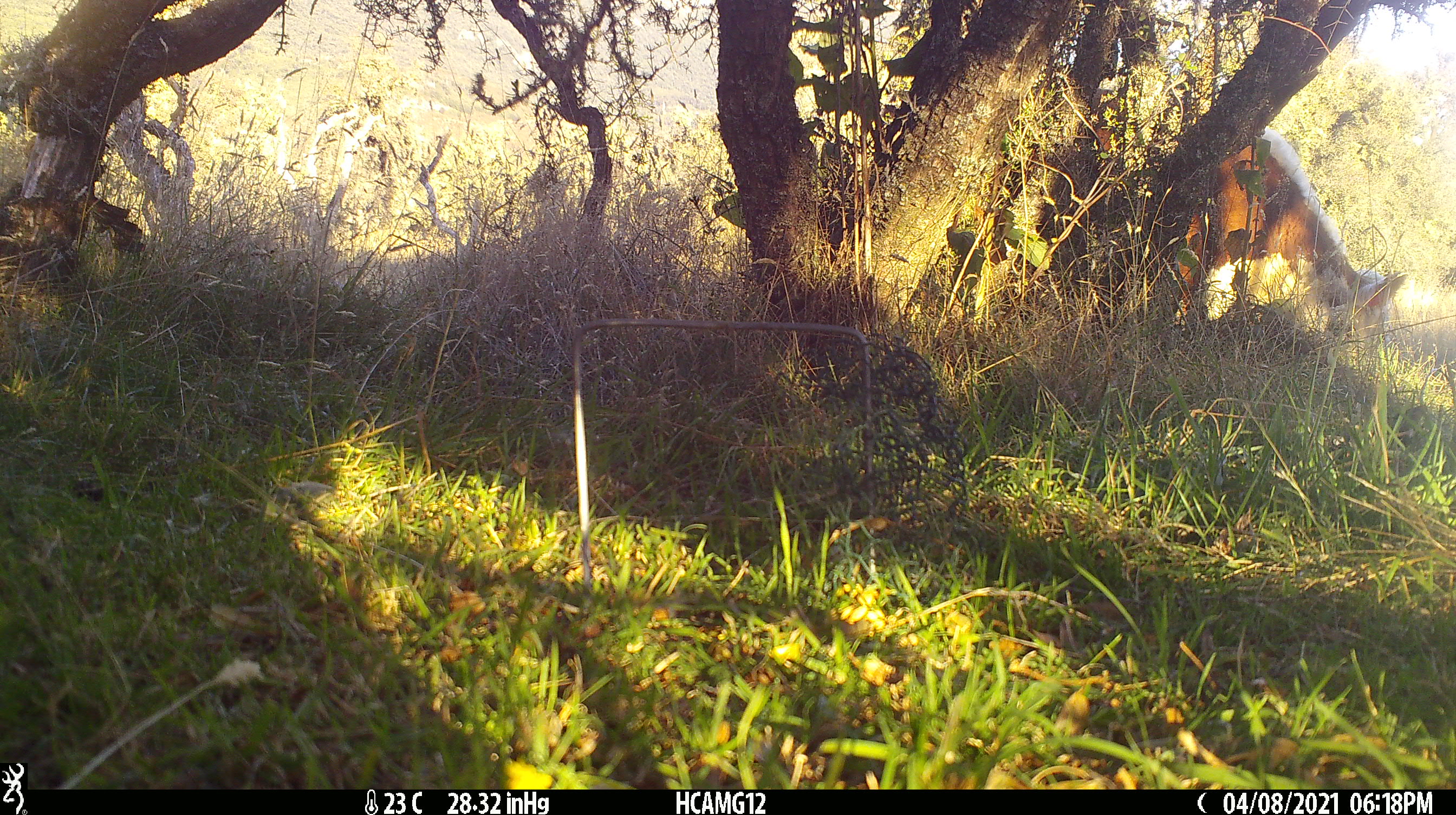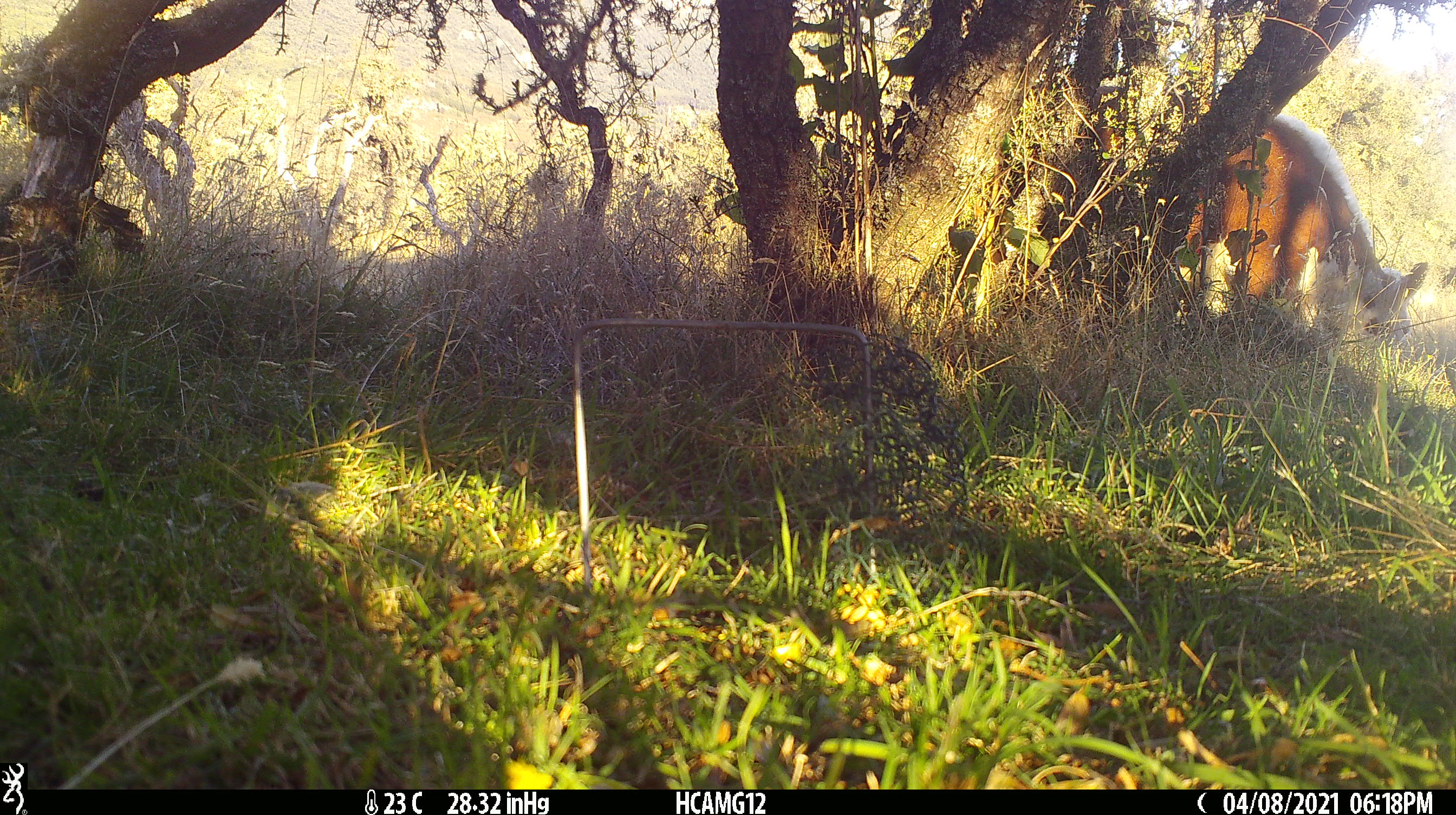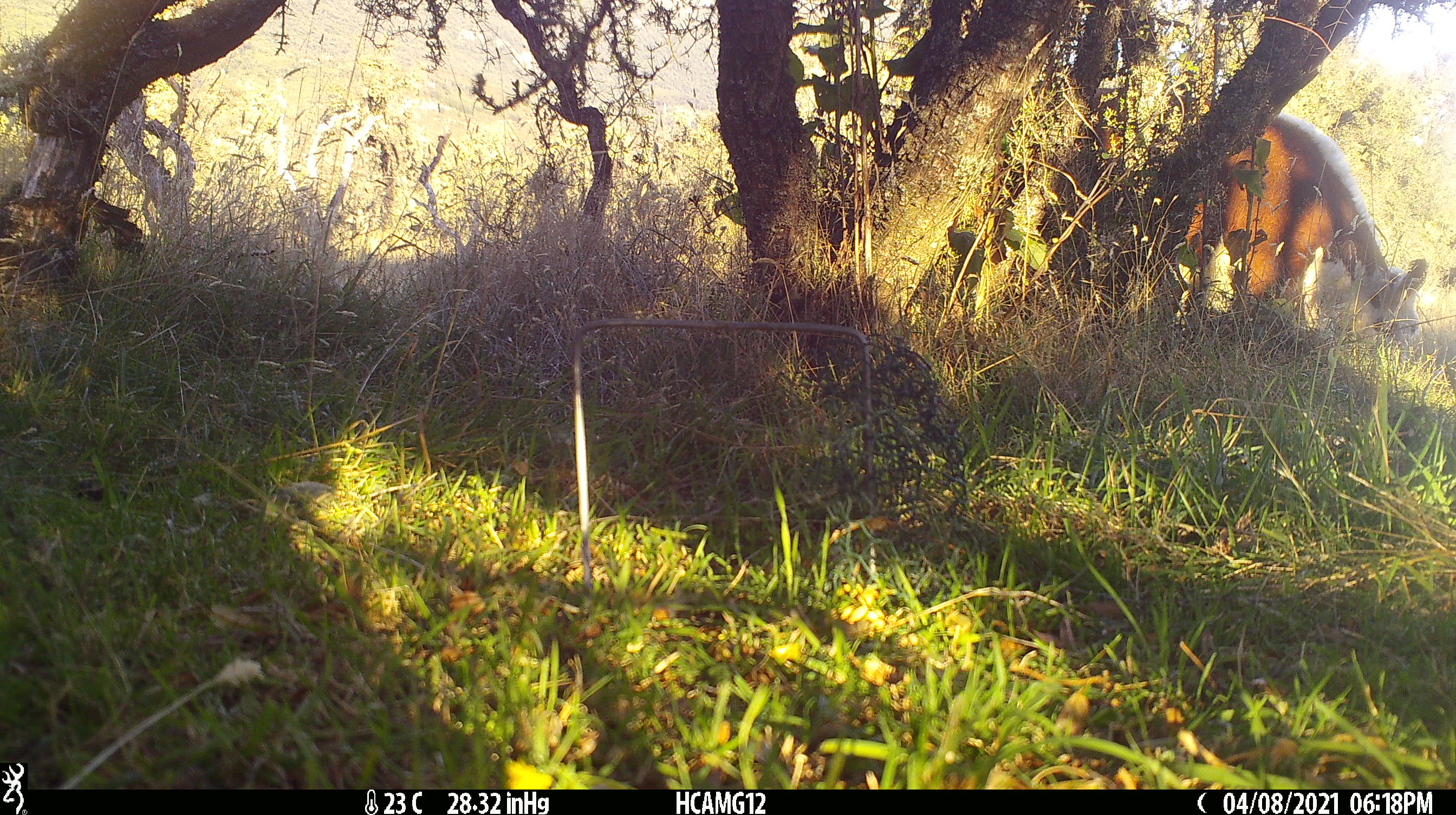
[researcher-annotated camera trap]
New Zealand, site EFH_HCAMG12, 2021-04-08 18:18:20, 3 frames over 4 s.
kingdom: Animalia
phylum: Chordata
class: Mammalia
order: Artiodactyla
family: Bovidae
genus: Bos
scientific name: Bos taurus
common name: domestic cow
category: cow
Cow (domestic cow) (Bos taurus).